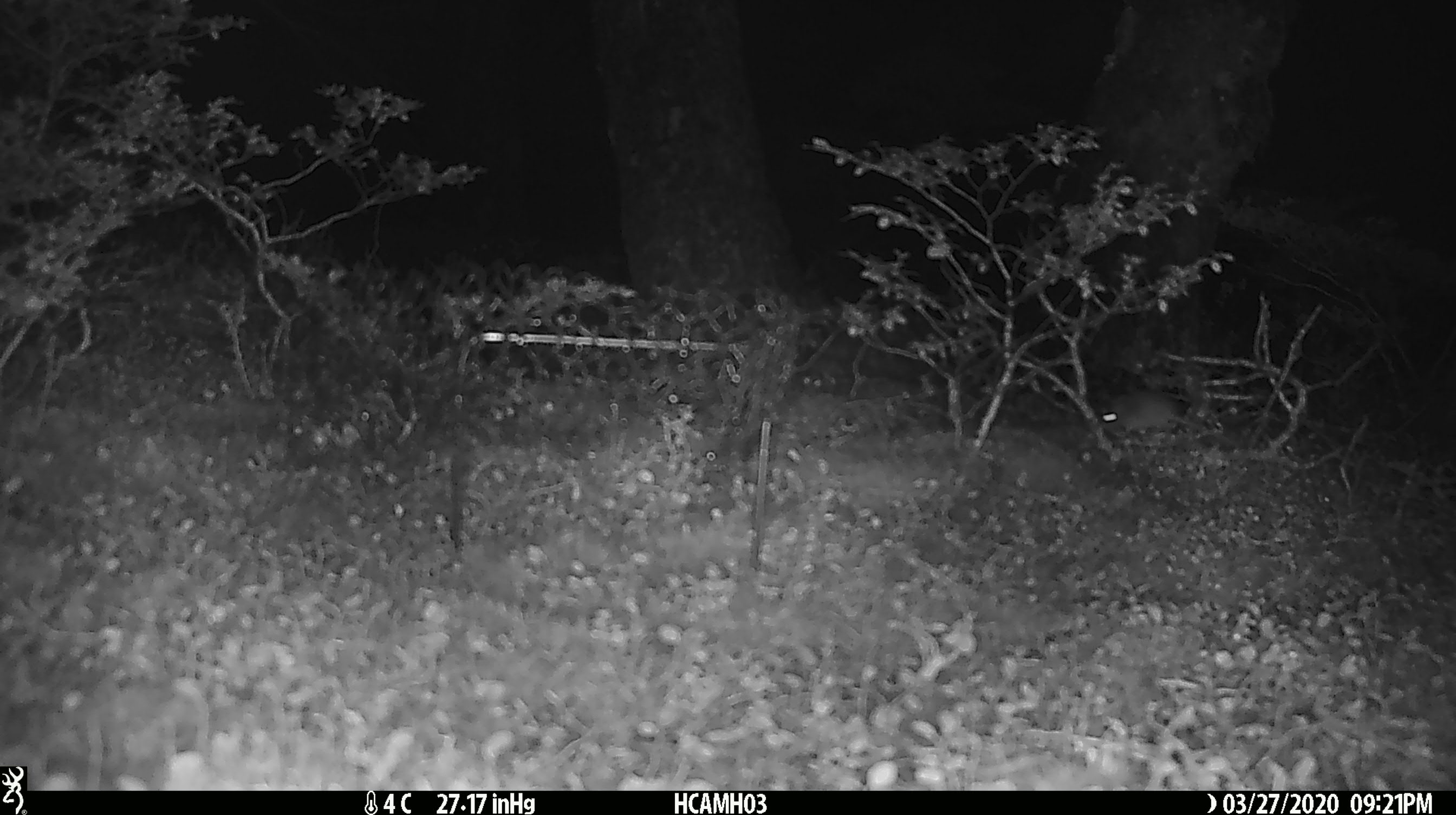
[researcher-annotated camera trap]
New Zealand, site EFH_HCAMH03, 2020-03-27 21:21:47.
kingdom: Animalia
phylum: Chordata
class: Mammalia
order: Rodentia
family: Muridae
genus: Mus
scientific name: Mus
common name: mouse